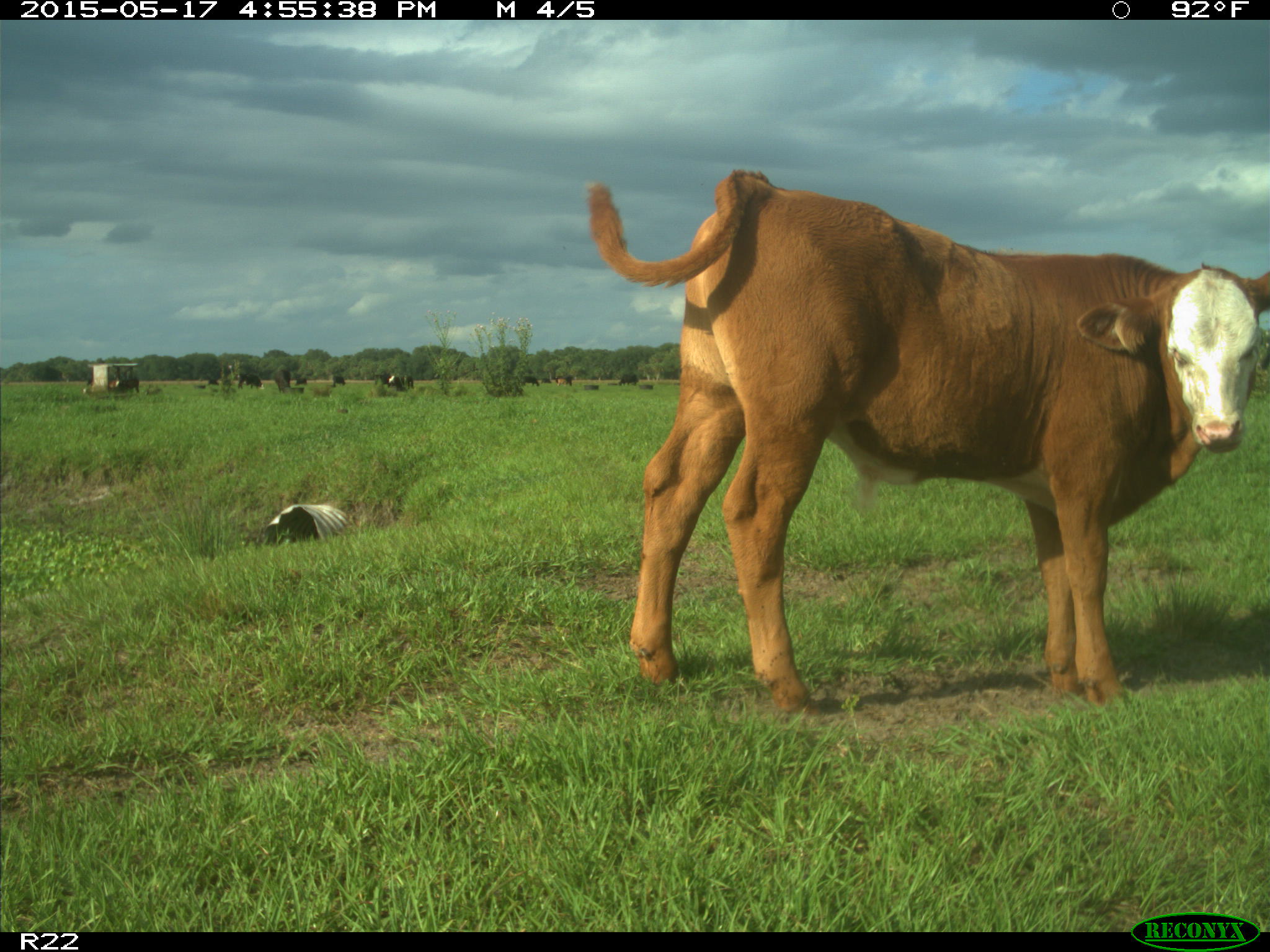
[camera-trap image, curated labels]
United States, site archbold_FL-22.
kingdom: Animalia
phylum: Chordata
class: Mammalia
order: Artiodactyla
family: Bovidae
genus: Bos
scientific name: Bos taurus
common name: domestic cow